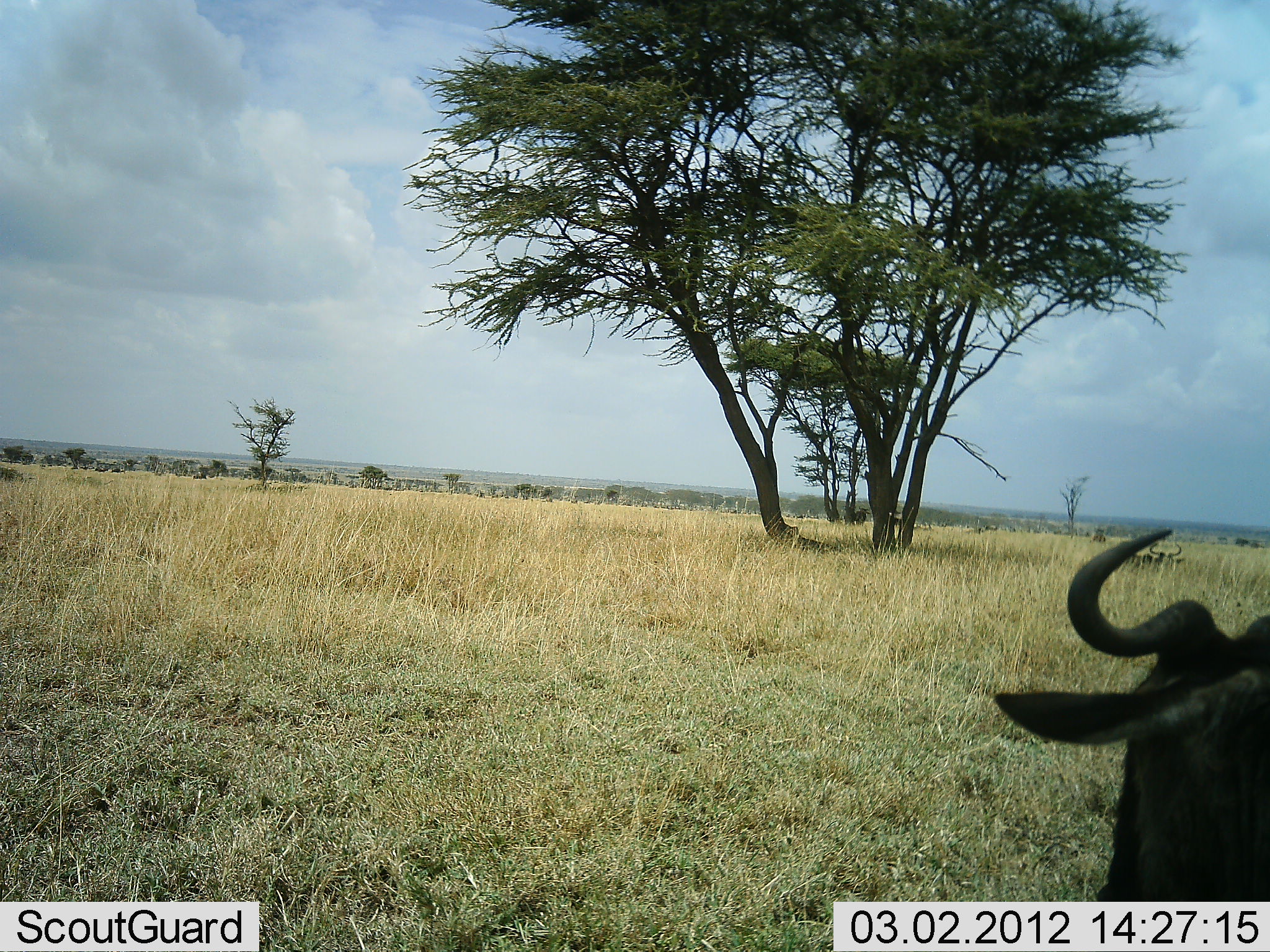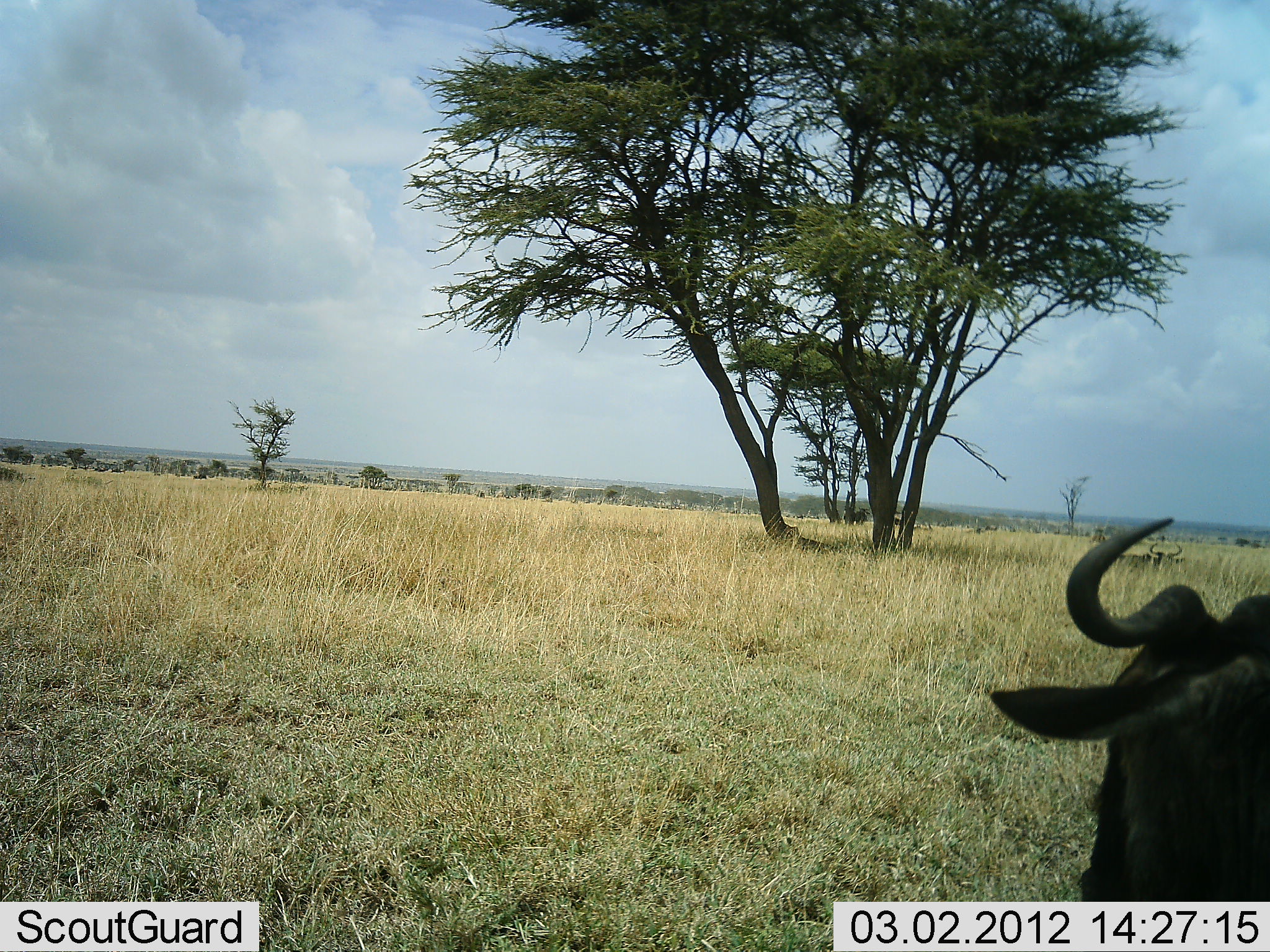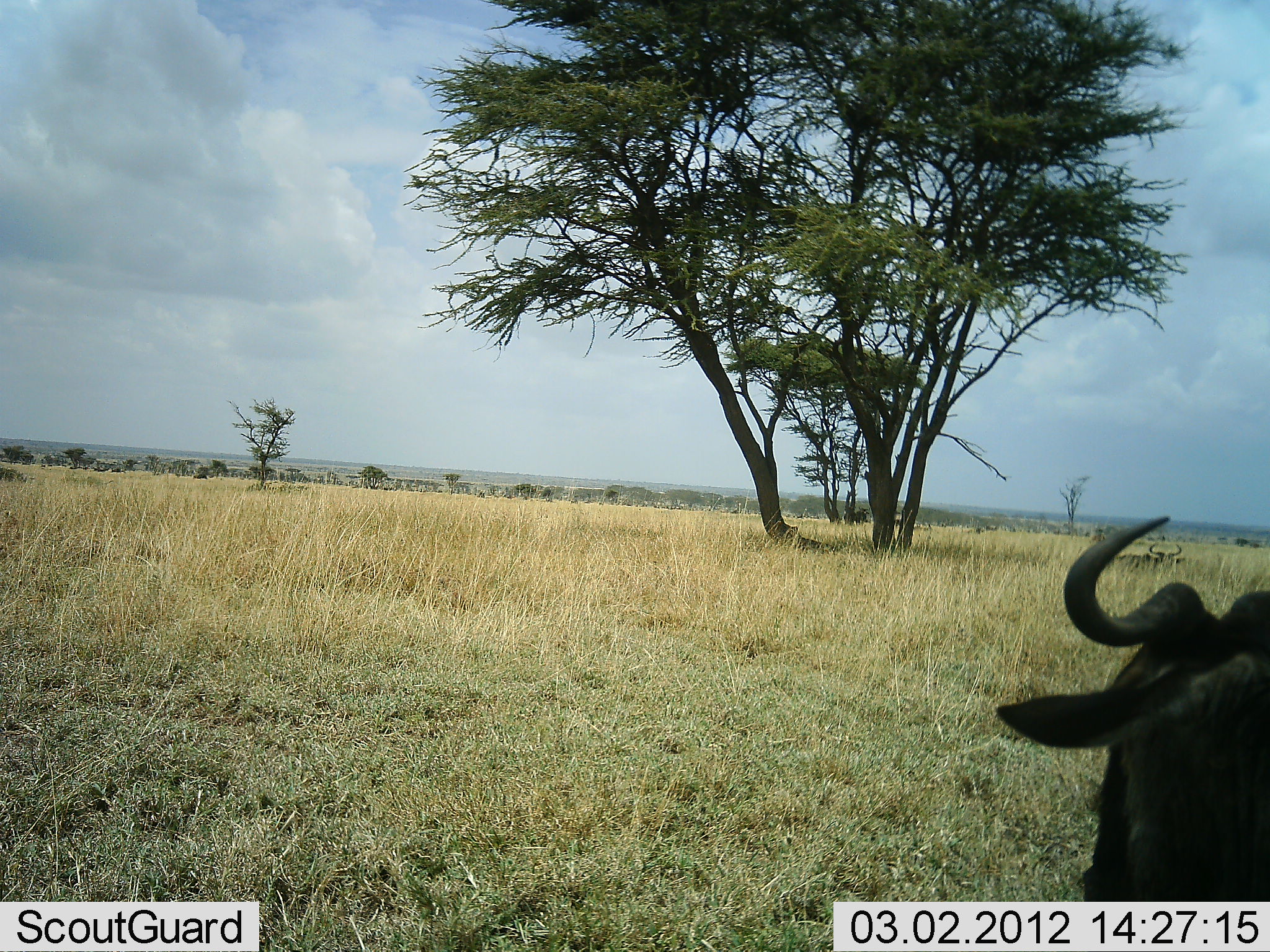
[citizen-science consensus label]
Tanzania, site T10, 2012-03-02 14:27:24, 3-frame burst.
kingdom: Animalia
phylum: Chordata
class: Mammalia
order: Artiodactyla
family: Bovidae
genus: Connochaetes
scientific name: Connochaetes taurinus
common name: blue wildebeest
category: wildebeest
Wildebeest (blue wildebeest) (Connochaetes taurinus), count 1. Behavior (volunteer vote fractions): standing 42%, resting 54%, moving 12%, interacting 0%. Young present (vote fraction): 0%. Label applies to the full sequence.